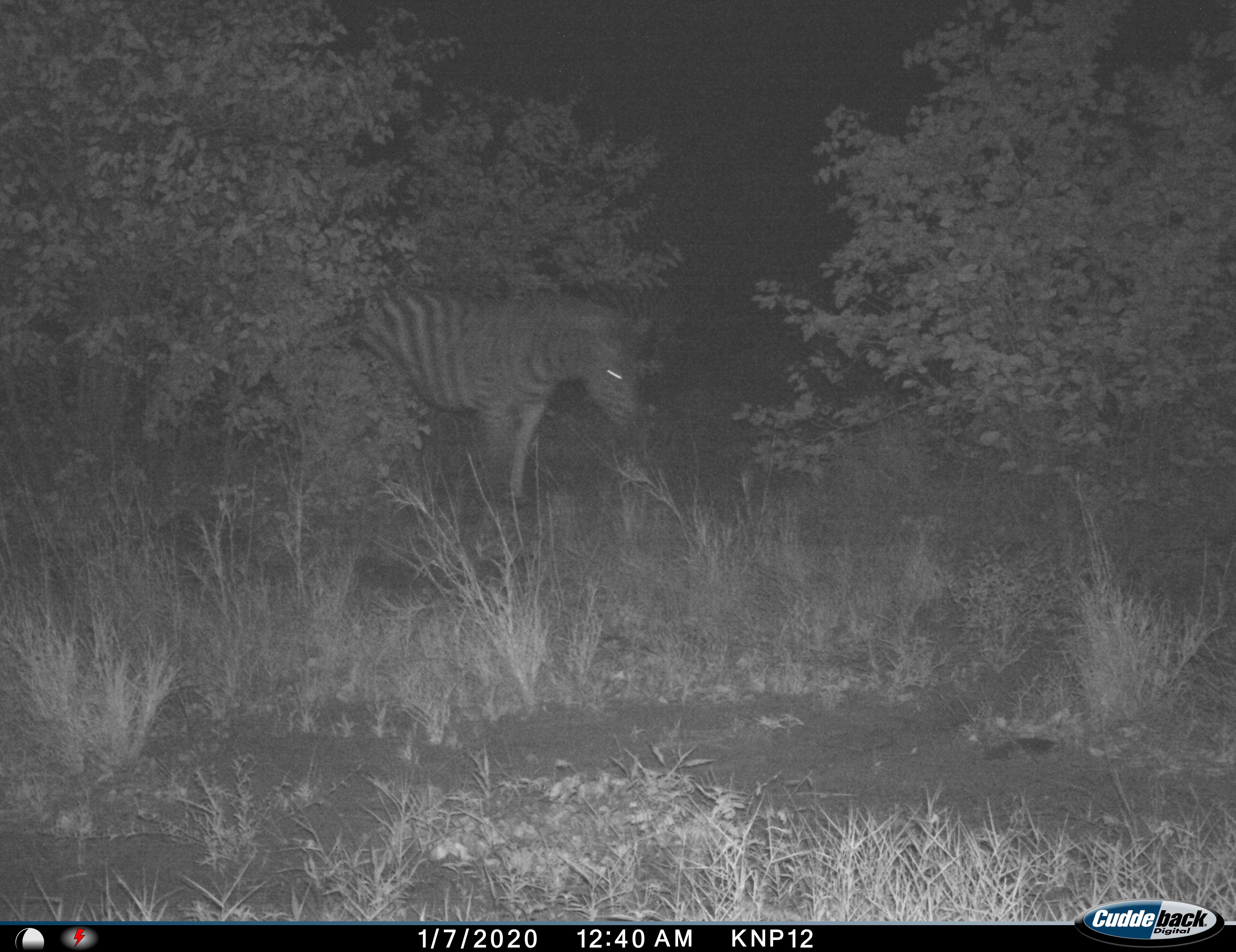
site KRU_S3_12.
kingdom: Animalia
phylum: Chordata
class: Mammalia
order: Perissodactyla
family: Equidae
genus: Equus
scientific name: Equus quagga burchellii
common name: burchell's zebra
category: zebraburchells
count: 1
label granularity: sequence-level